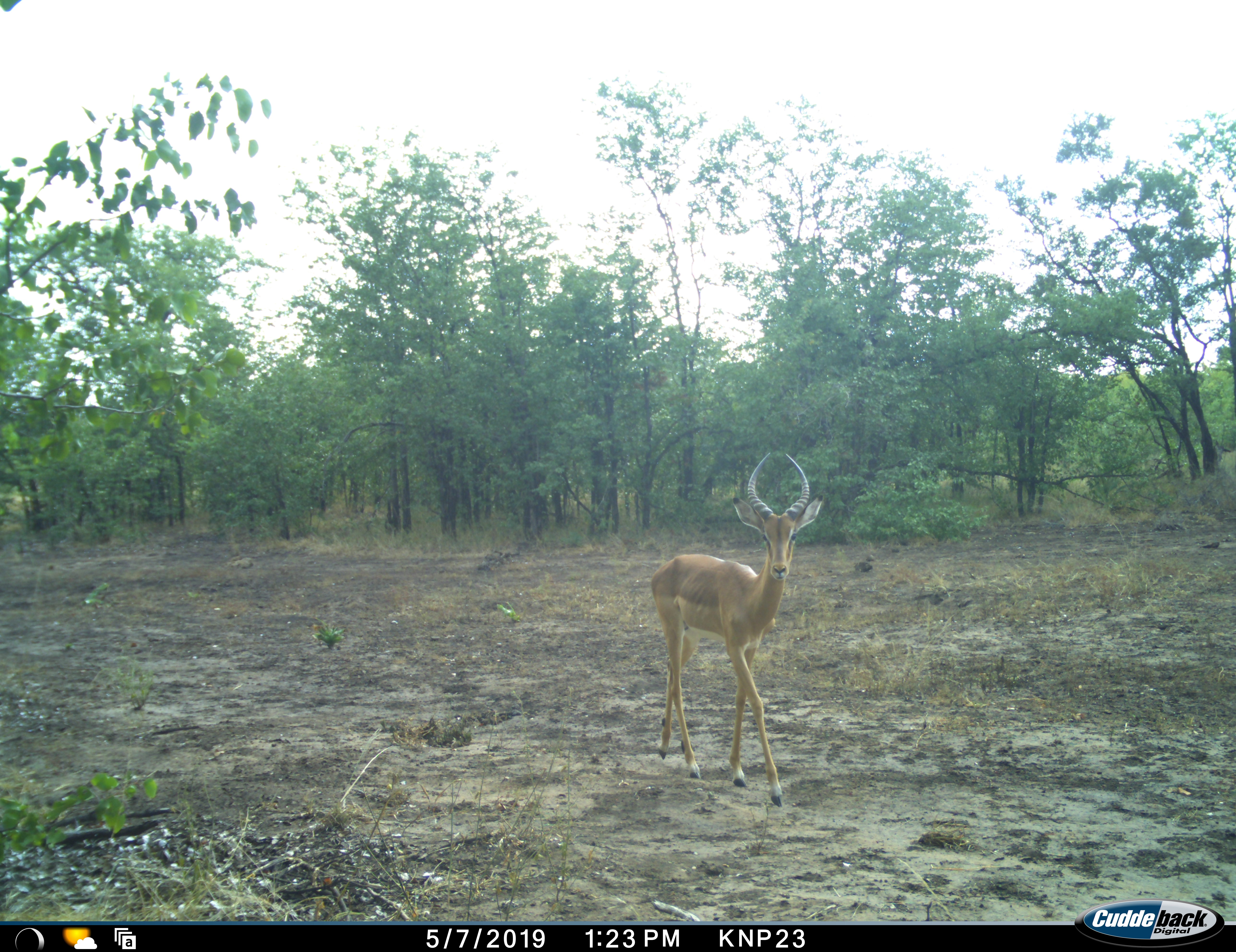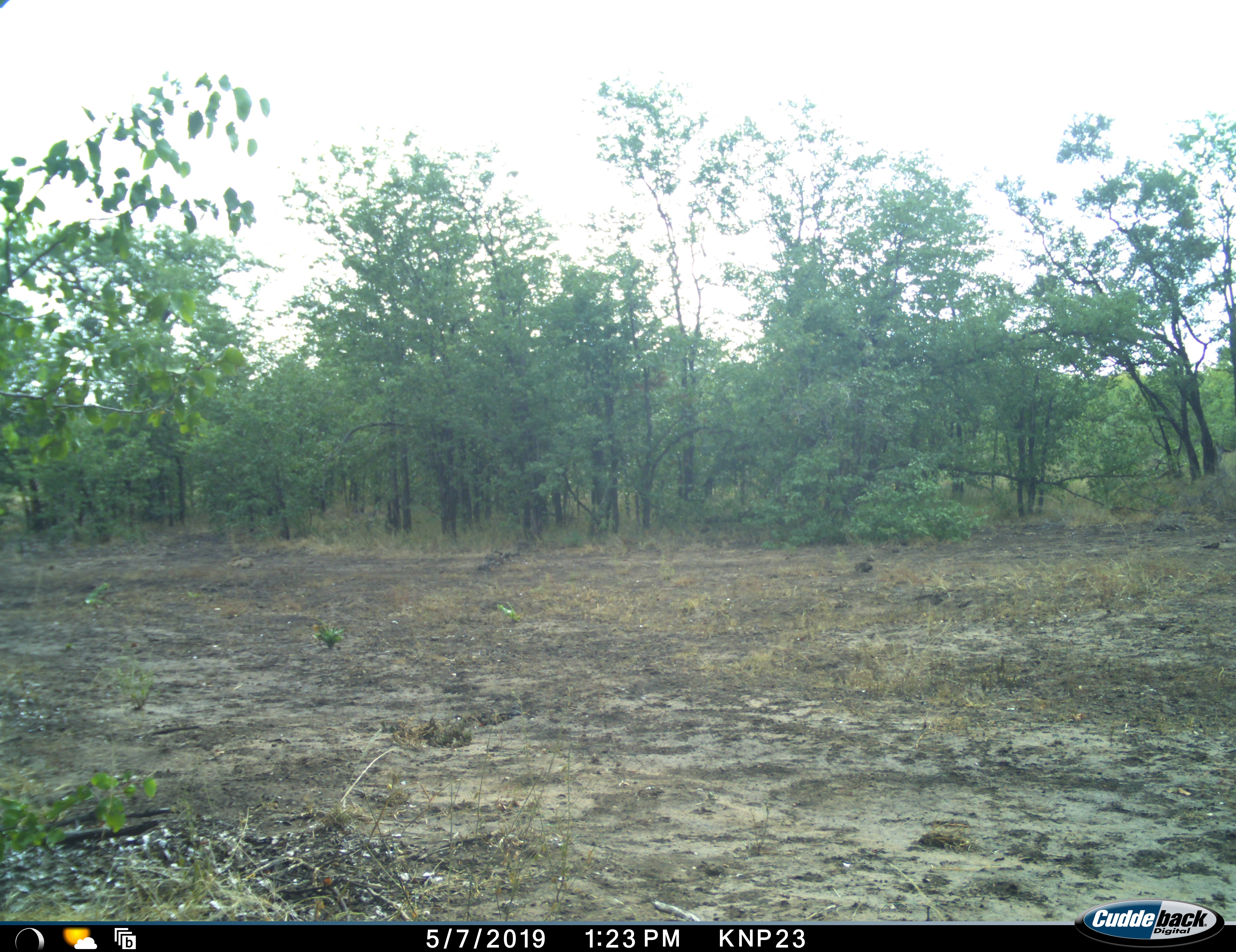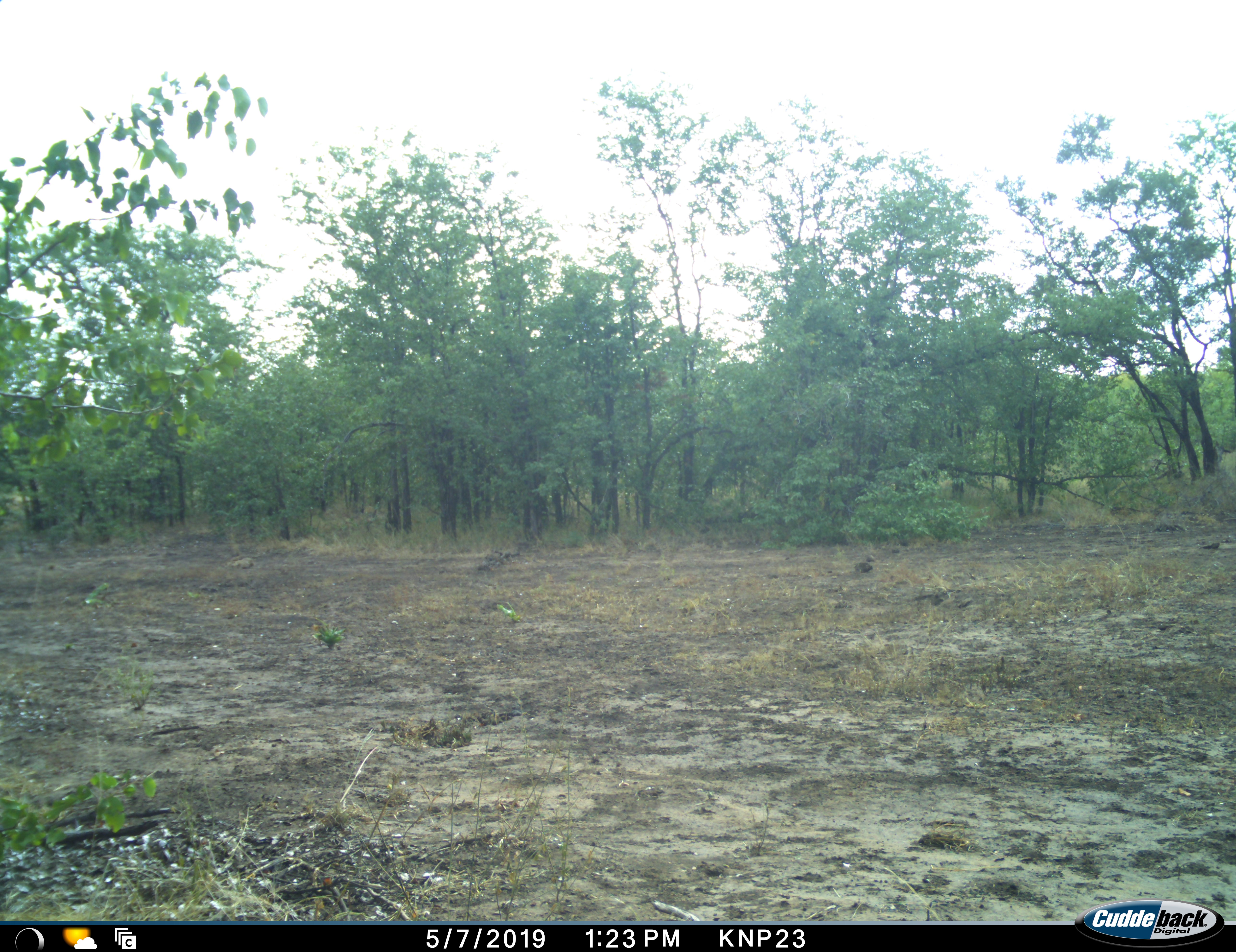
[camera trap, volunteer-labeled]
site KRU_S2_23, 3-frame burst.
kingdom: Animalia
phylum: Chordata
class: Mammalia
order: Artiodactyla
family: Bovidae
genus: Aepyceros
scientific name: Aepyceros melampus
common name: impala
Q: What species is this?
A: Impala (Aepyceros melampus).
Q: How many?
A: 1.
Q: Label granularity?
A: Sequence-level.